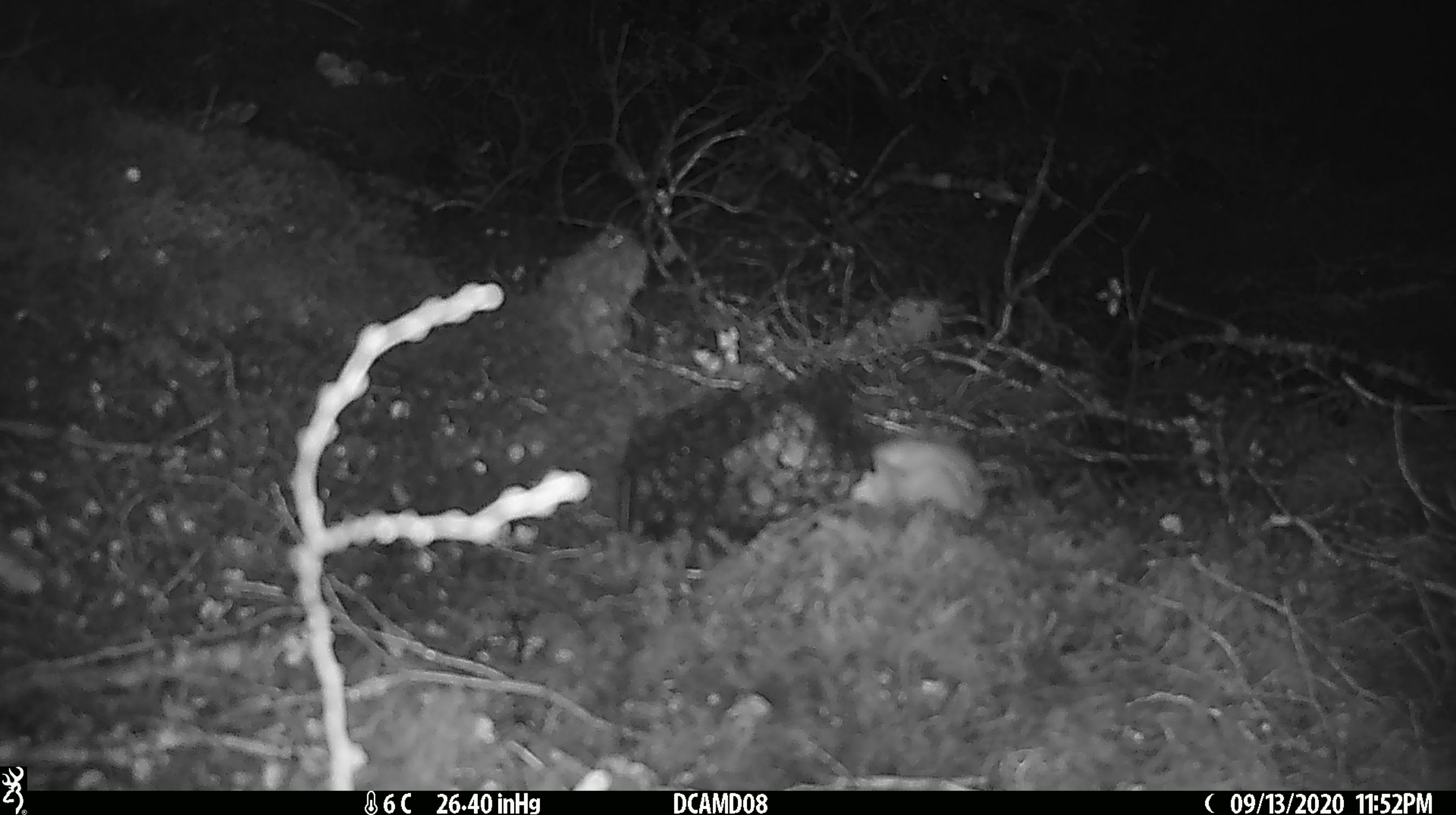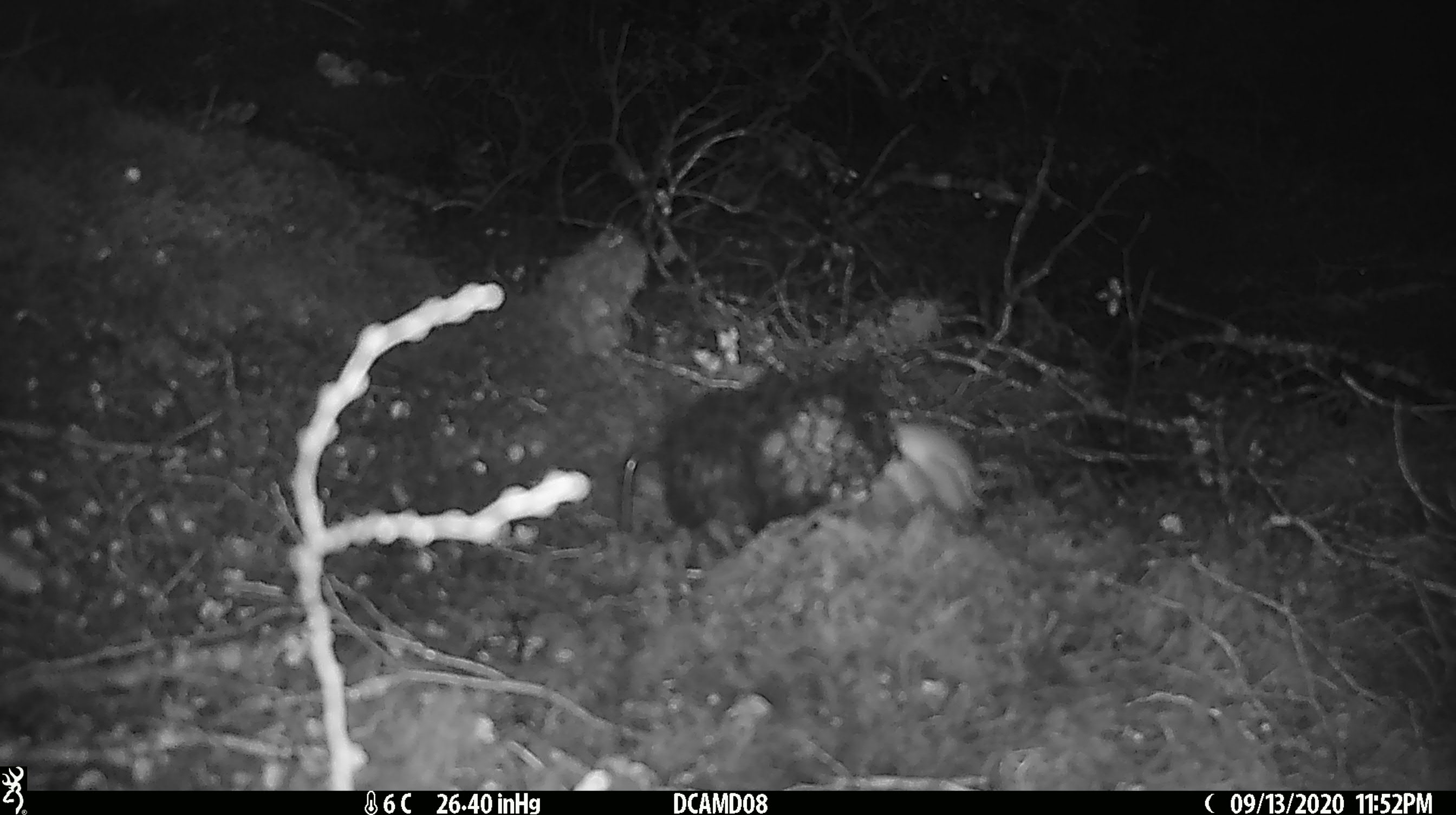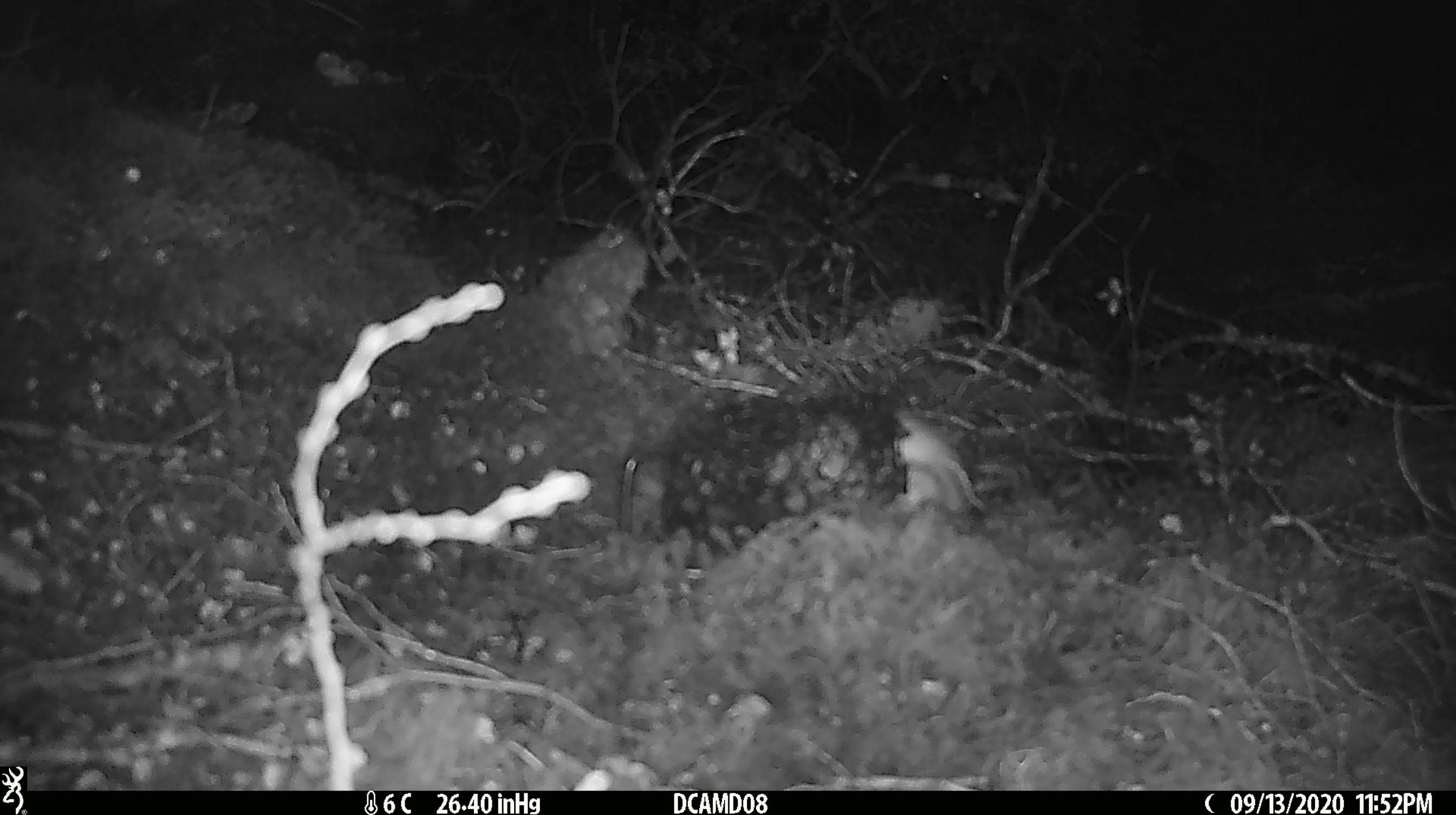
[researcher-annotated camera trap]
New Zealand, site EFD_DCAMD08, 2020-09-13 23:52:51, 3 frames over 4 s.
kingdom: Animalia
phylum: Chordata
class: Mammalia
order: Carnivora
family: Mustelidae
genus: Mustela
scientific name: Mustela erminea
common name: stoat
Stoat (Mustela erminea).